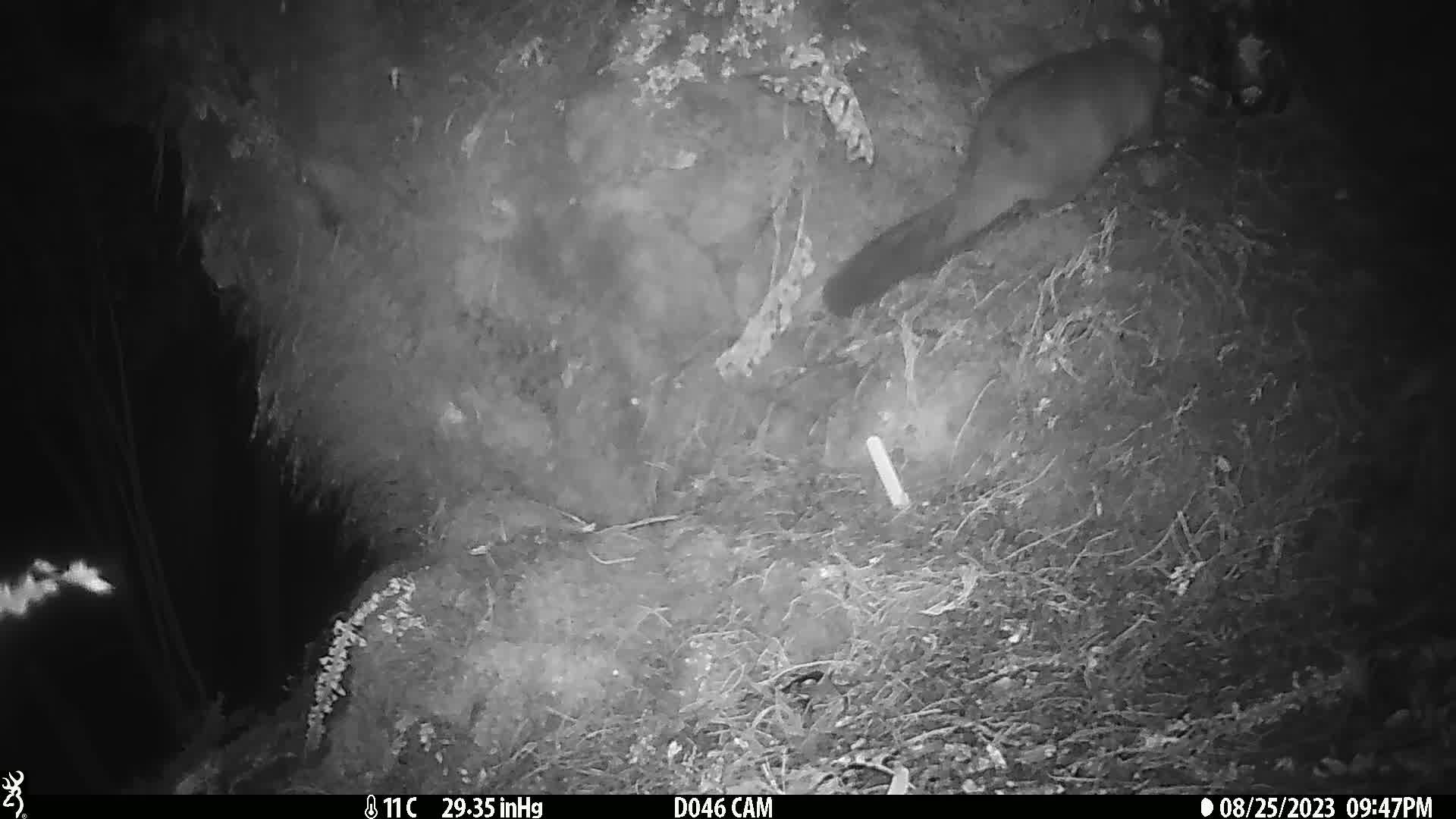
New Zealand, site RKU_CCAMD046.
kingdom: Animalia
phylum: Chordata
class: Mammalia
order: Diprotodontia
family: Phalangeridae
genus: Trichosurus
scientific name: Trichosurus vulpecula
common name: common brushtail possum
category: possum